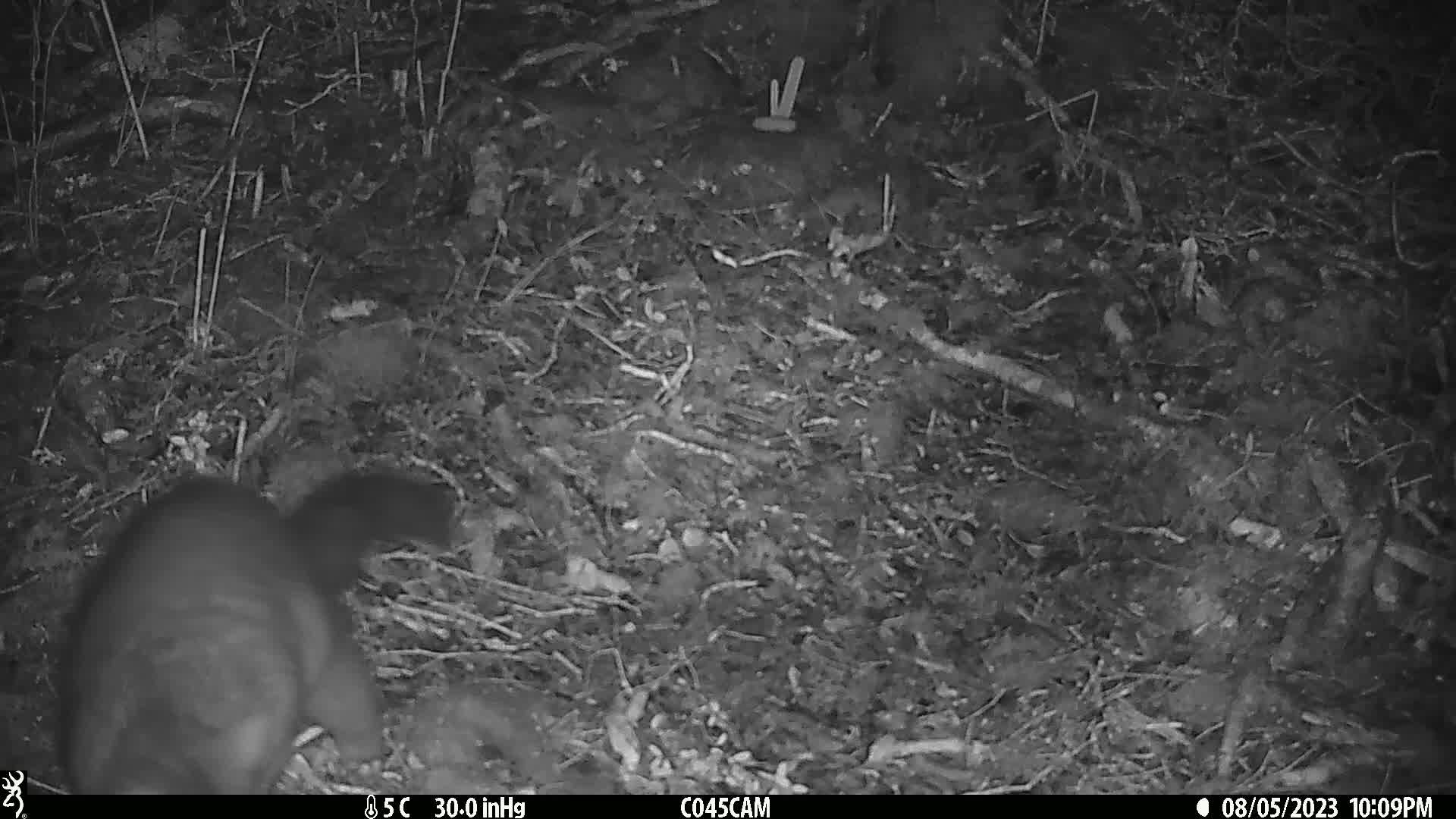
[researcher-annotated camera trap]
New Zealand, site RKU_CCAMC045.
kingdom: Animalia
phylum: Chordata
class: Mammalia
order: Diprotodontia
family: Phalangeridae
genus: Trichosurus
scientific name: Trichosurus vulpecula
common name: common brushtail possum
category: possum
Possum (common brushtail possum) (Trichosurus vulpecula).